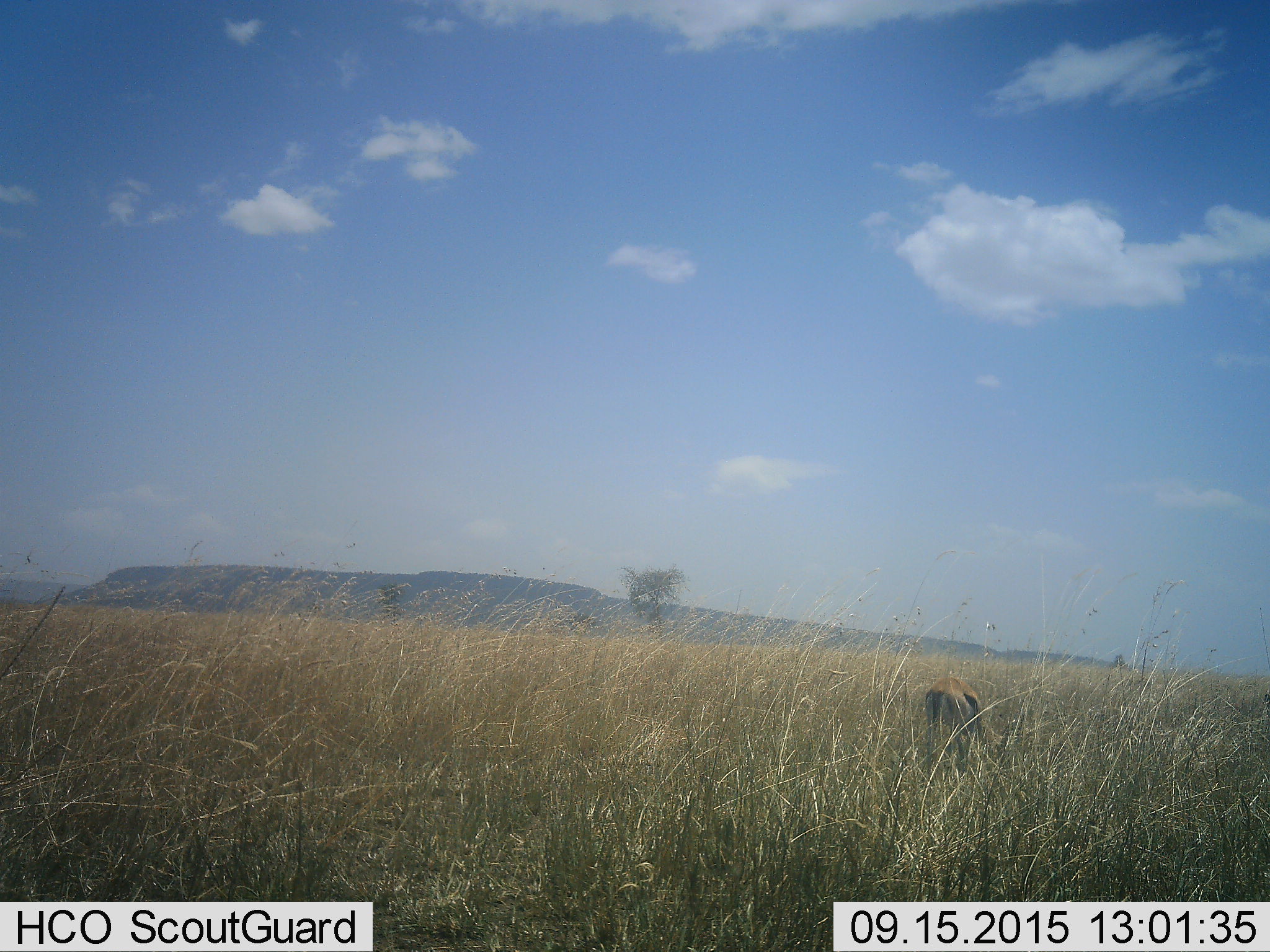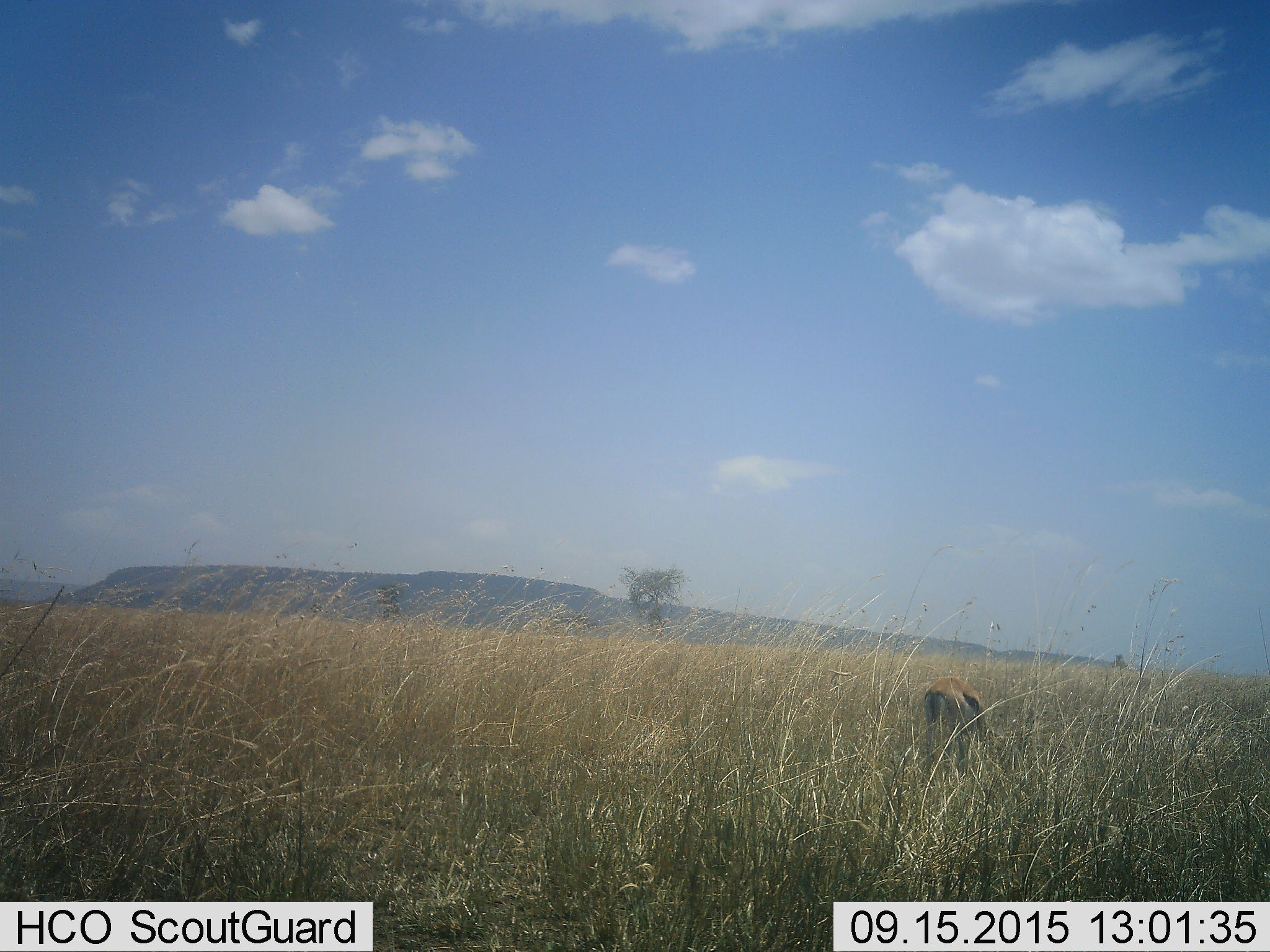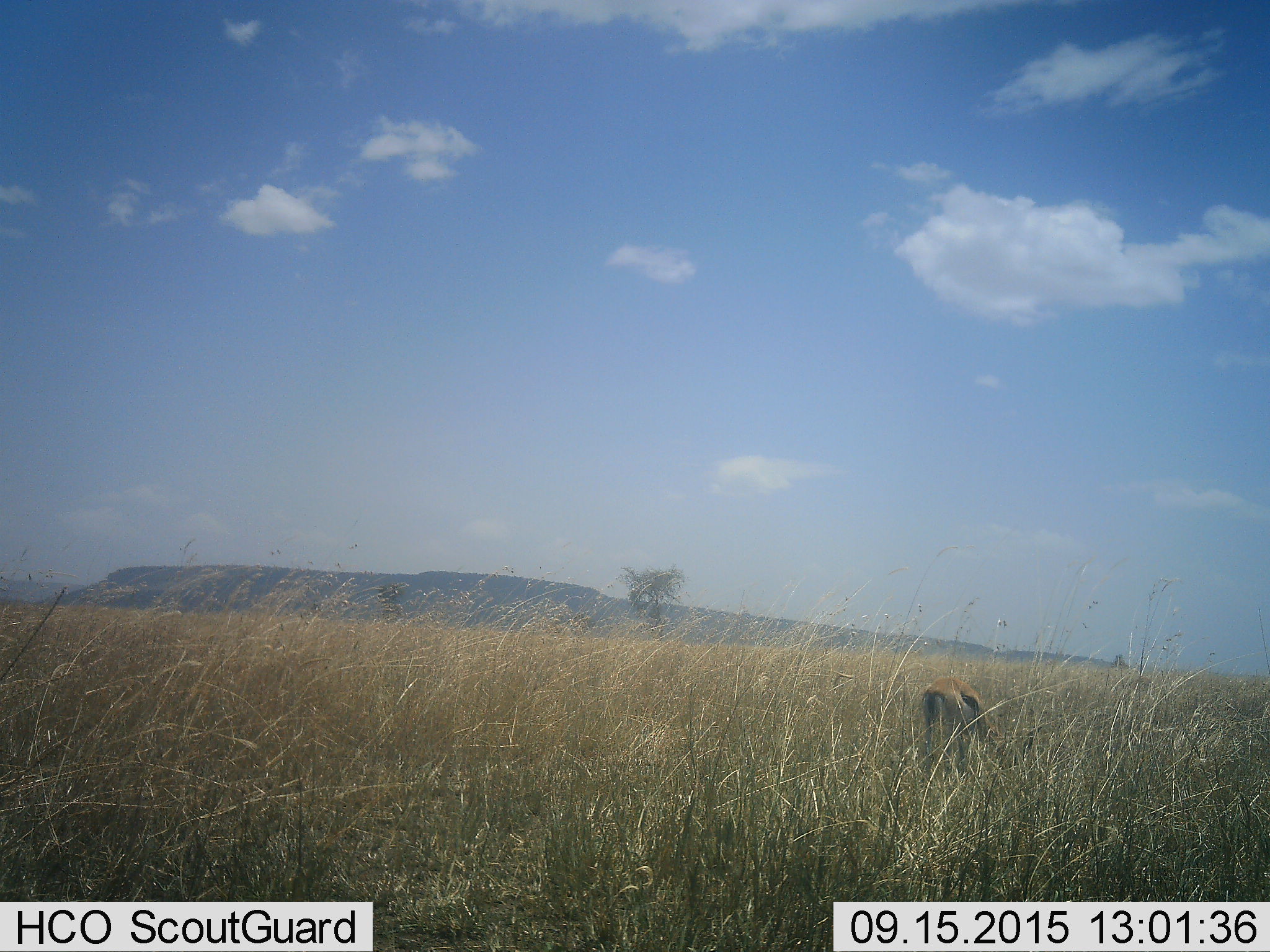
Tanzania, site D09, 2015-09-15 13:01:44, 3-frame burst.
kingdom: Animalia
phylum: Chordata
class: Mammalia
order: Artiodactyla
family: Bovidae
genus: Eudorcas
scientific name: Eudorcas thomsonii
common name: thomson's gazelle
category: gazellethomsons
Gazellethomsons (thomson's gazelle) (Eudorcas thomsonii), count 1. Behavior (volunteer vote fractions): standing 14%, resting 0%, moving 0%, interacting 0%. Young present (vote fraction): 7%. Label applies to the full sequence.